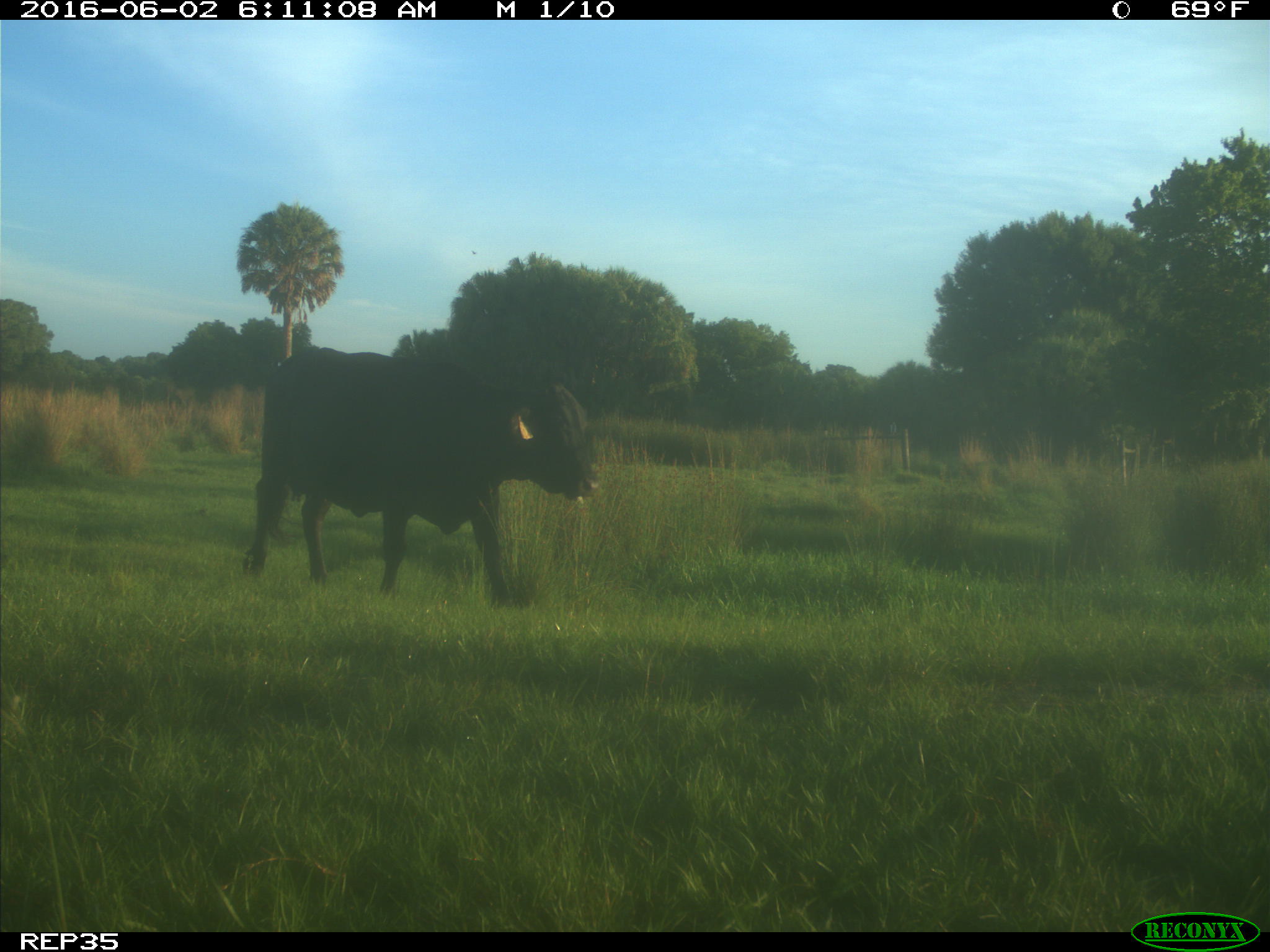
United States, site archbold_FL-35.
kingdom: Animalia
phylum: Chordata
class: Mammalia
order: Artiodactyla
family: Bovidae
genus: Bos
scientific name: Bos taurus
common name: domestic cow